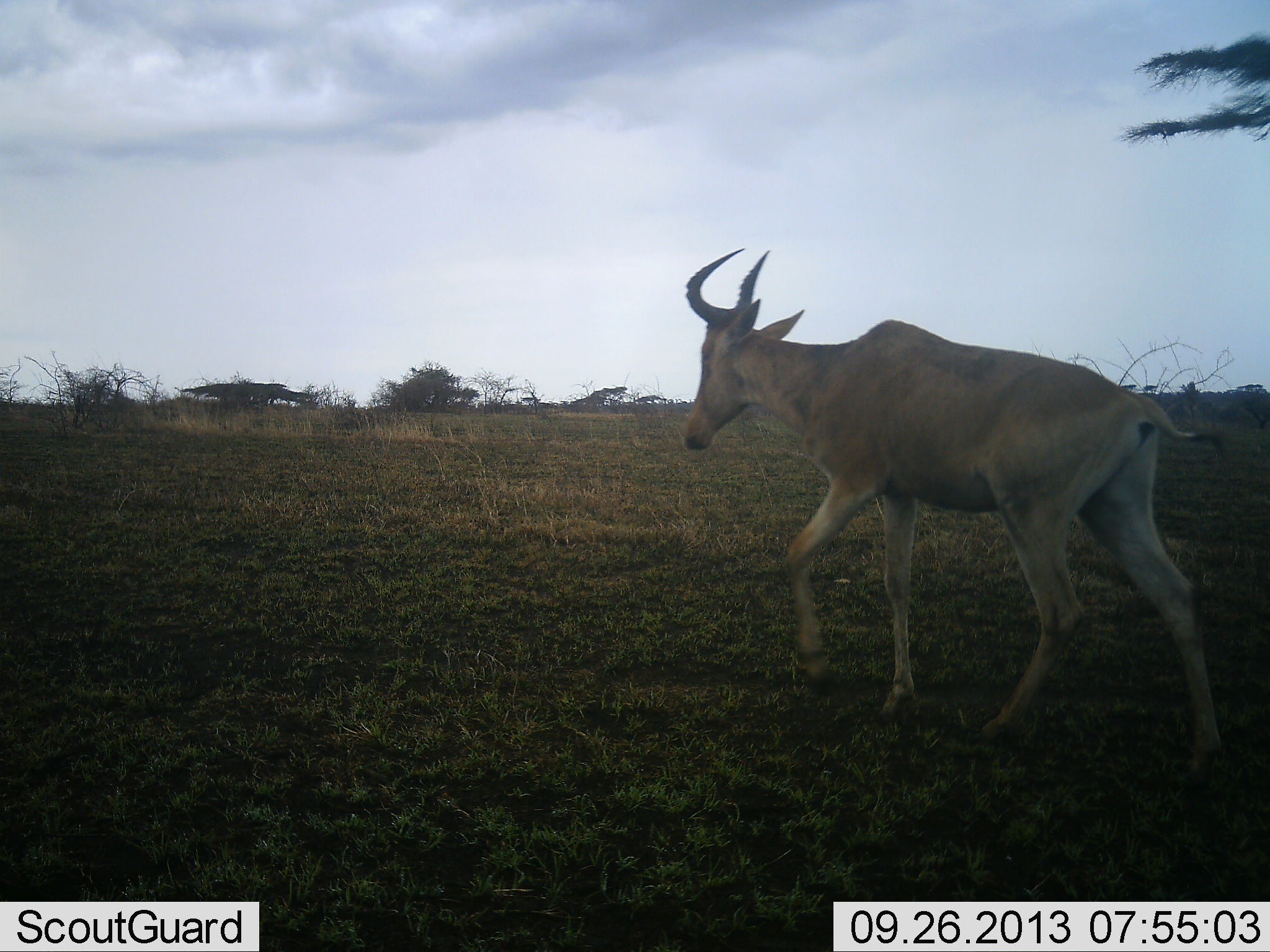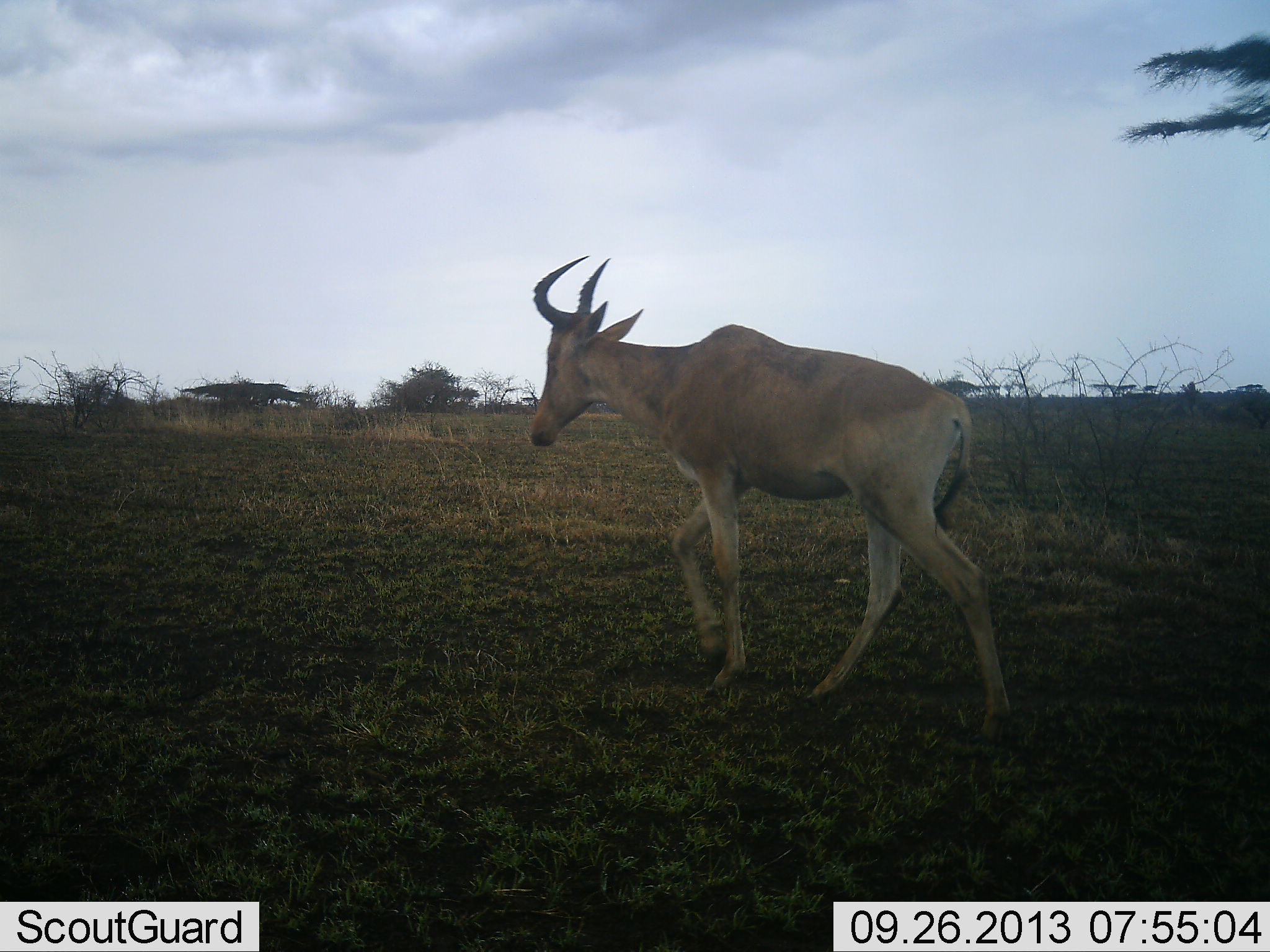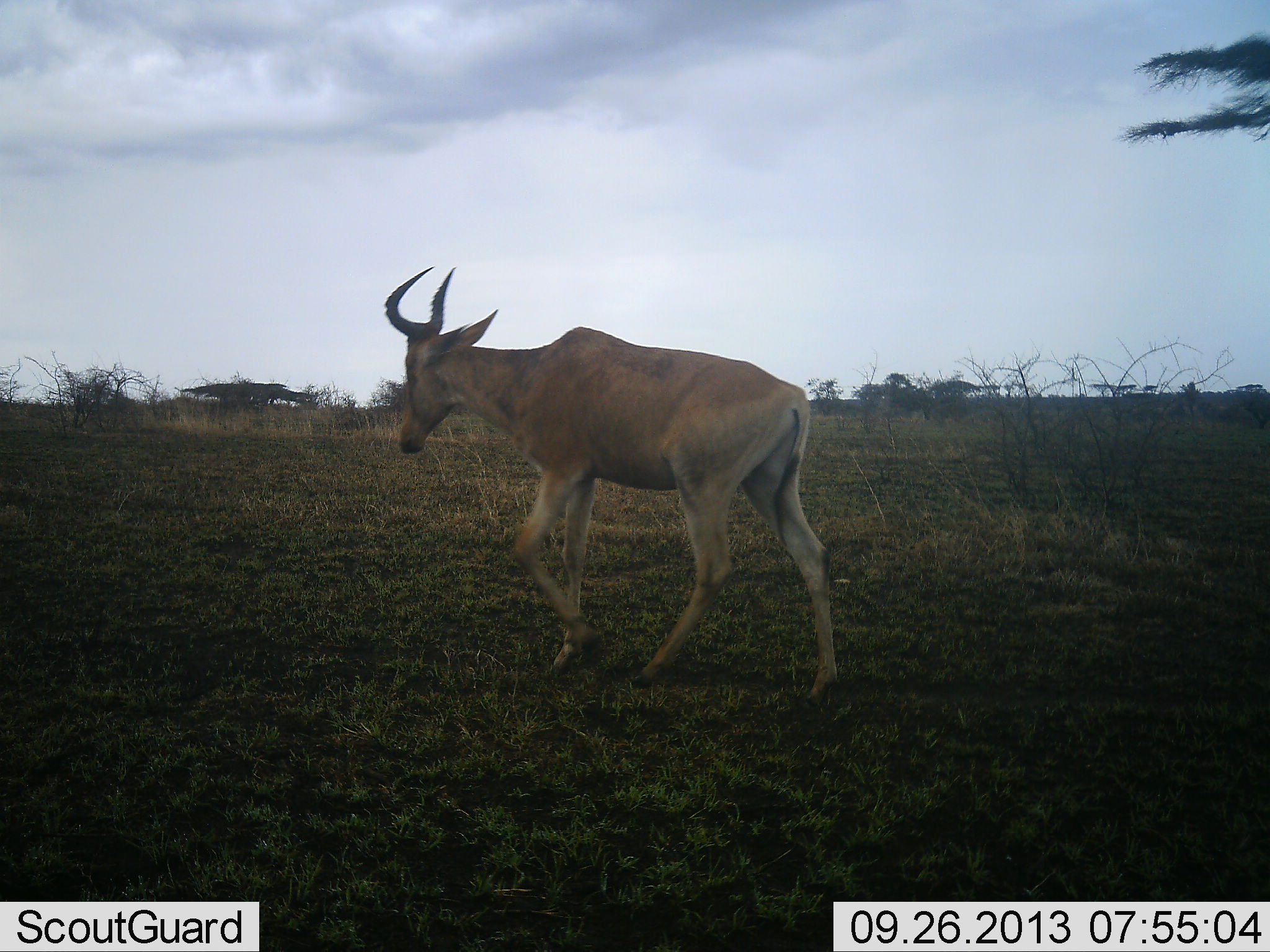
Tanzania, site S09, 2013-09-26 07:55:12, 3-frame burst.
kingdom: Animalia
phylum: Chordata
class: Mammalia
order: Artiodactyla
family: Bovidae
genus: Alcelaphus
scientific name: Alcelaphus buselaphus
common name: hartebeest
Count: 1.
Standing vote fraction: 0%.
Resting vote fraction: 0%.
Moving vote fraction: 100%.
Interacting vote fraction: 0%.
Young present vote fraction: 0%.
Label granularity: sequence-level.